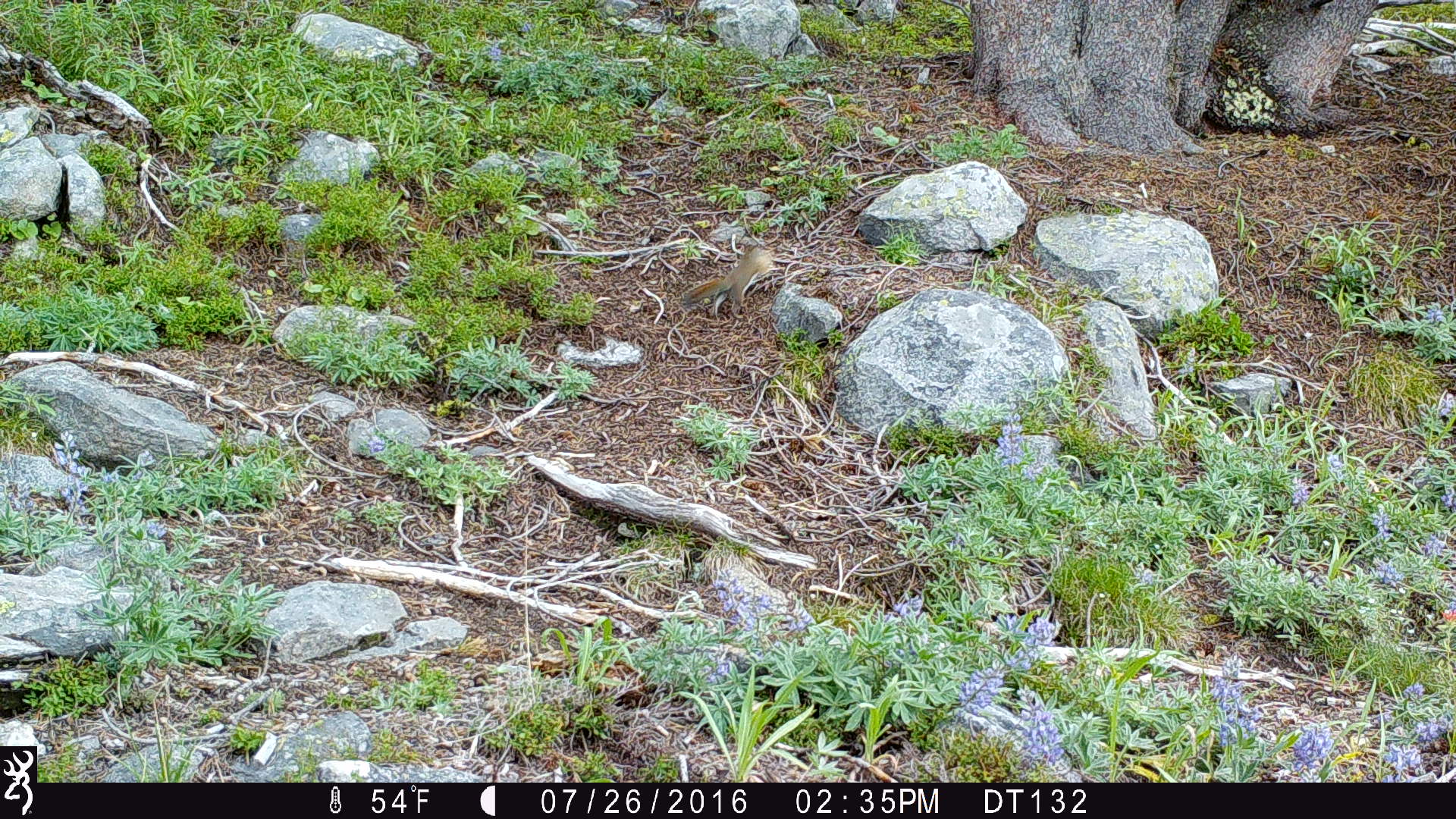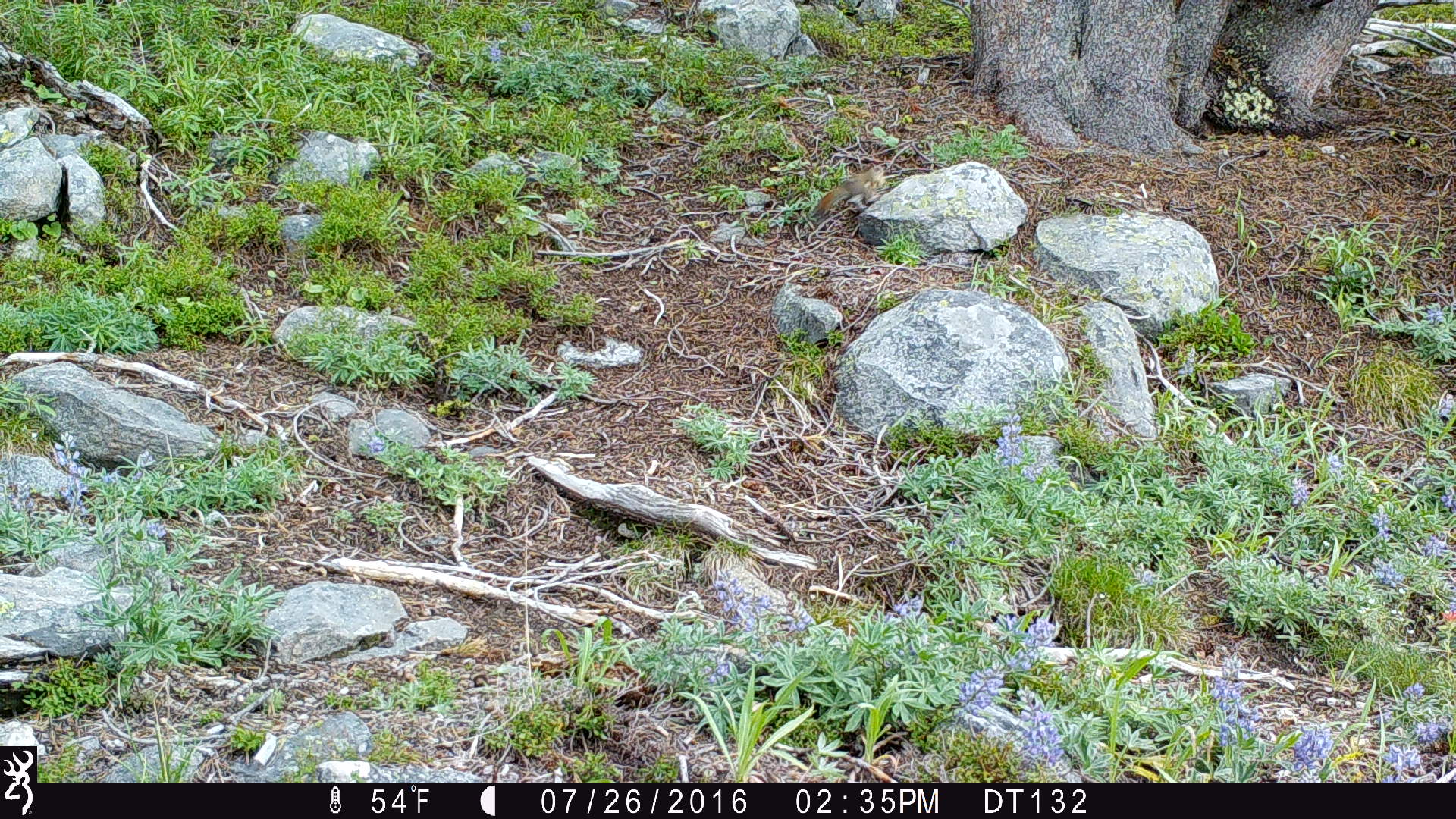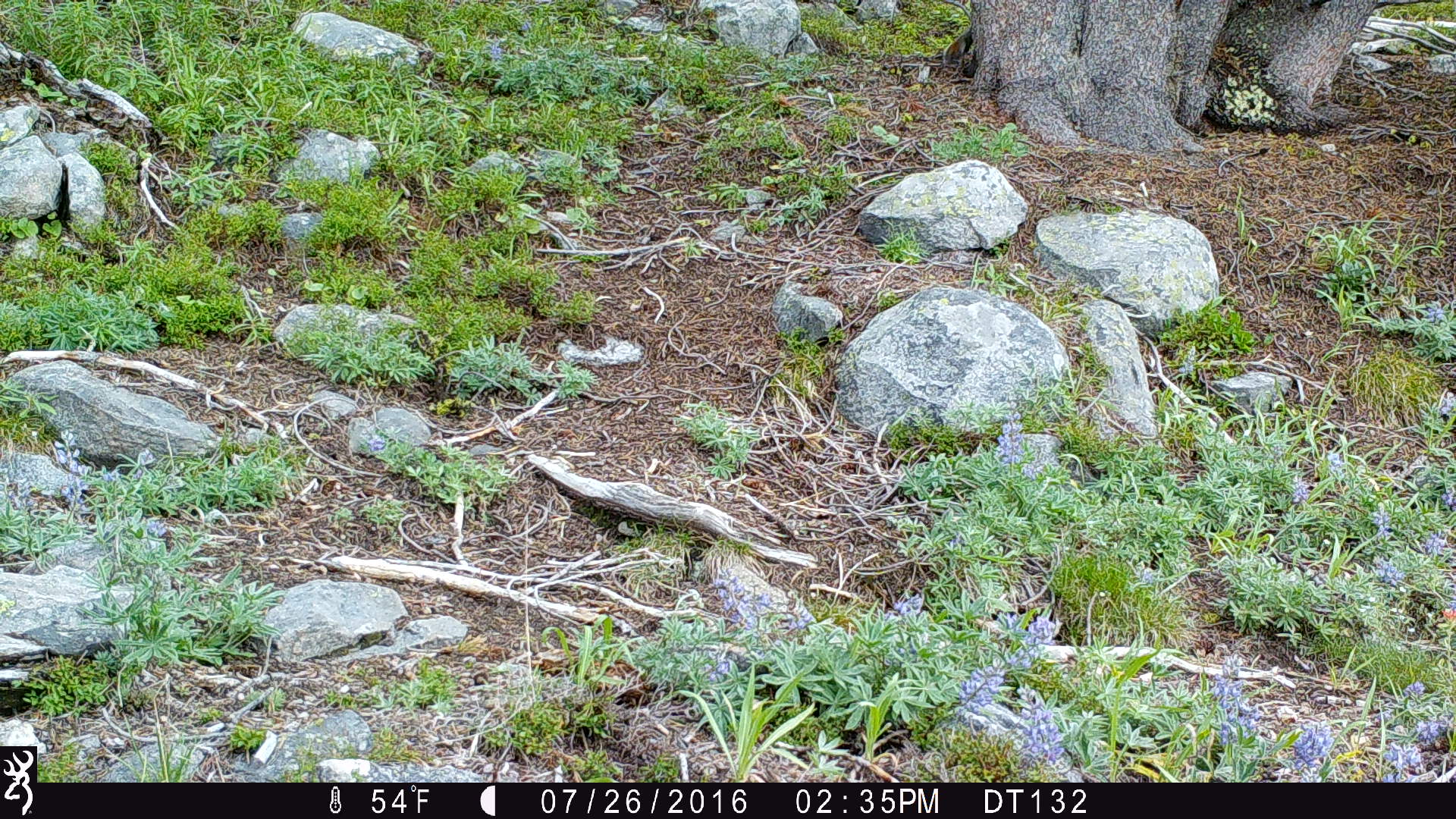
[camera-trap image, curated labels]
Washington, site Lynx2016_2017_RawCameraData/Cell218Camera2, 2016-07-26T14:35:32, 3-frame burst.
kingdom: Animalia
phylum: Chordata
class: Mammalia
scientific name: Mammalia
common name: small mammal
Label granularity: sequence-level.